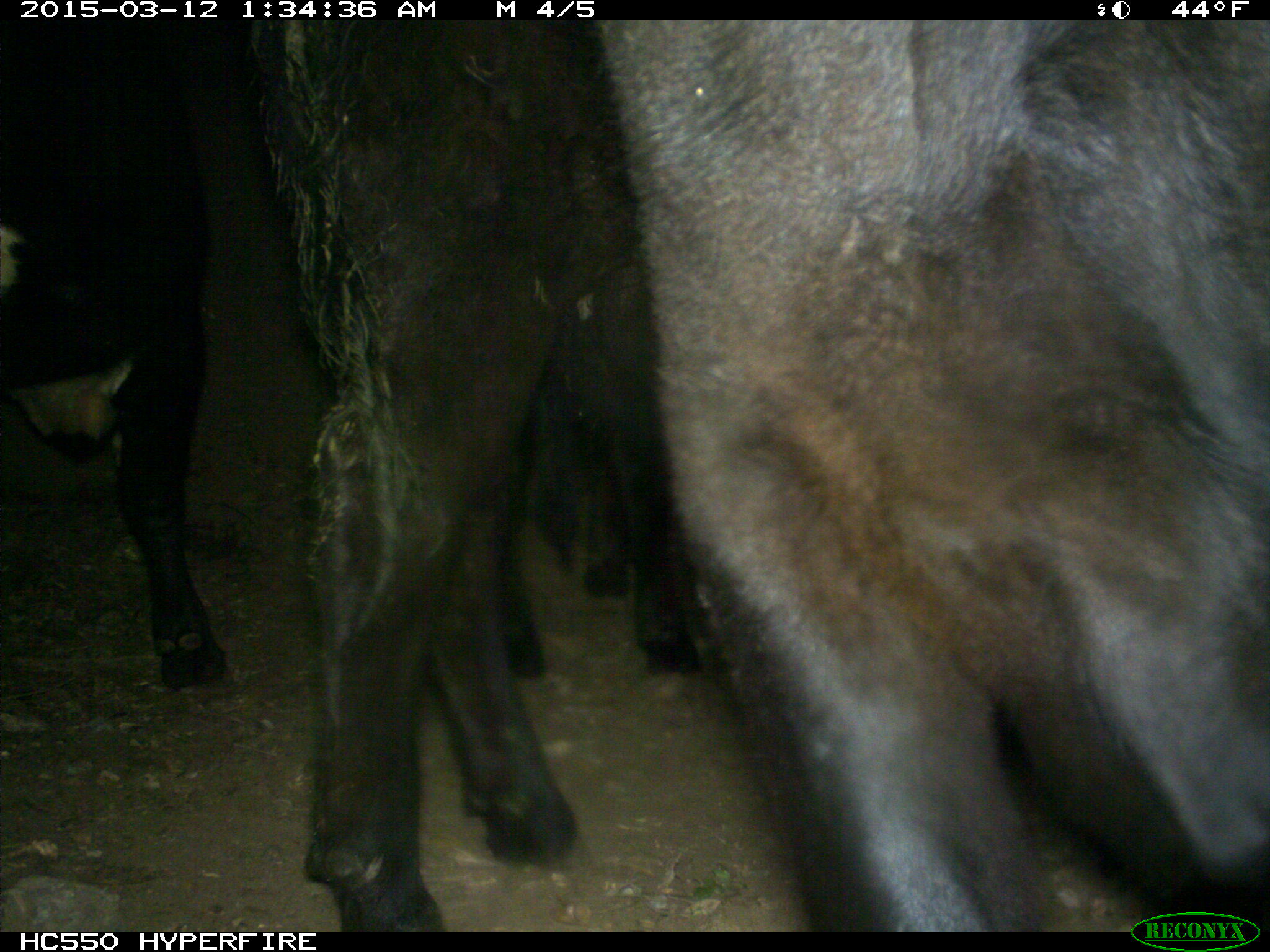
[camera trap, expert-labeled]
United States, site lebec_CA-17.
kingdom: Animalia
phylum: Chordata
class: Mammalia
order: Artiodactyla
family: Bovidae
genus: Bos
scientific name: Bos taurus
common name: domestic cow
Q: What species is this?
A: Bos taurus (domestic cow).